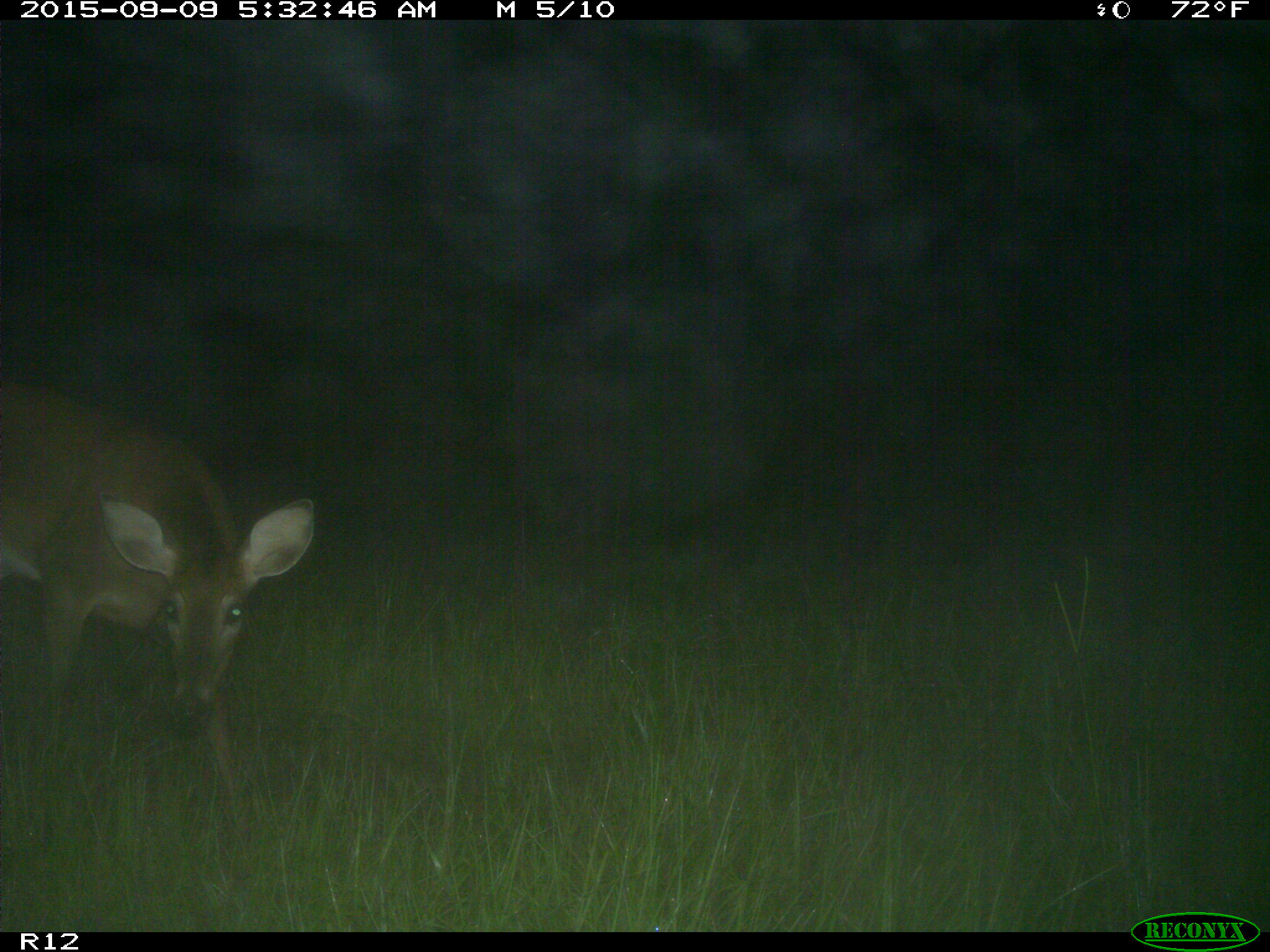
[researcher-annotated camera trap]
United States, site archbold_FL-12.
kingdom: Animalia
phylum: Chordata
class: Mammalia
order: Artiodactyla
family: Cervidae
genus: Odocoileus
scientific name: Odocoileus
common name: deer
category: unidentified deer